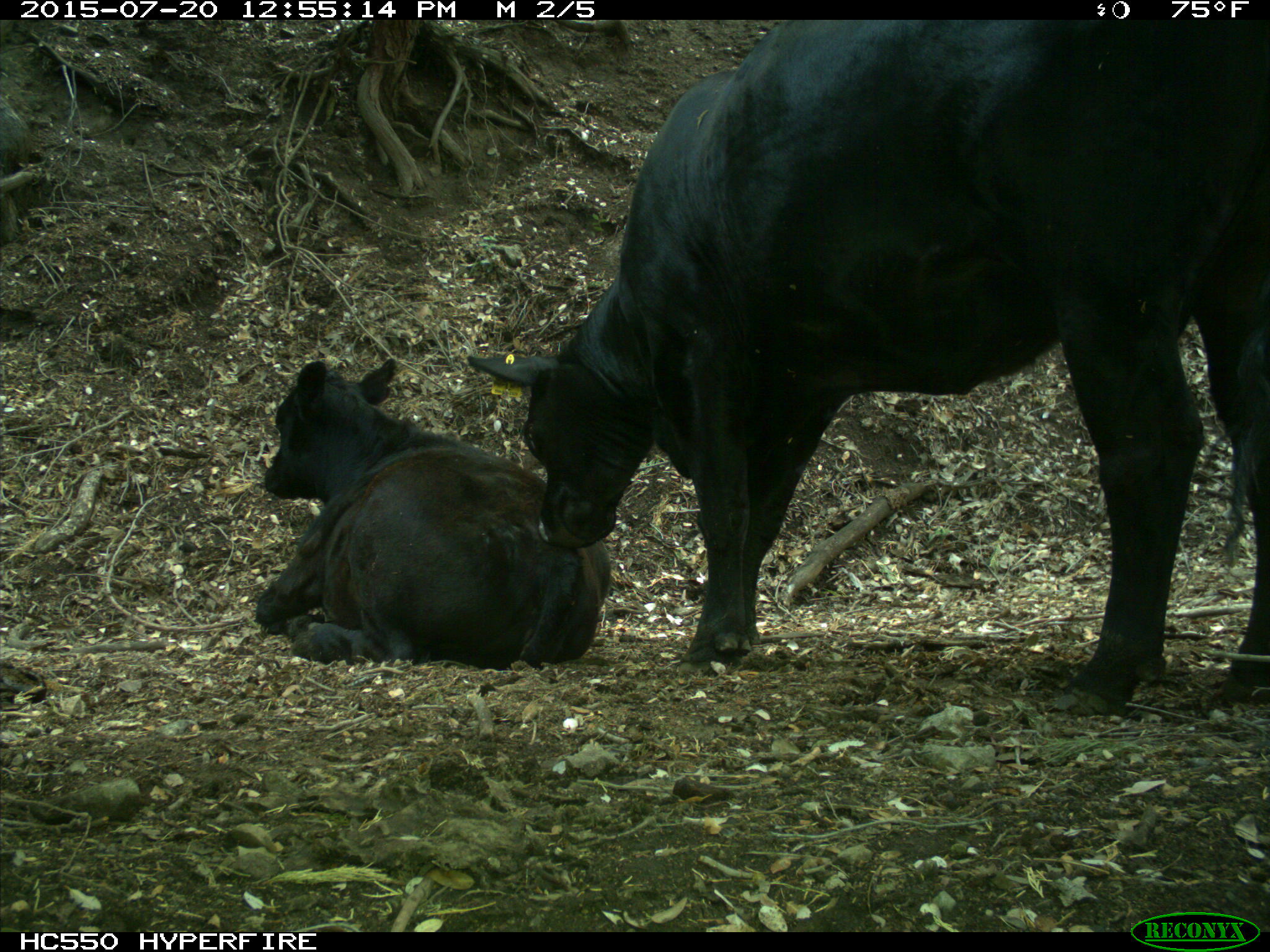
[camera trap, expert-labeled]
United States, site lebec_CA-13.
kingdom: Animalia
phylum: Chordata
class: Mammalia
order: Artiodactyla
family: Bovidae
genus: Bos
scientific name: Bos taurus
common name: domestic cow